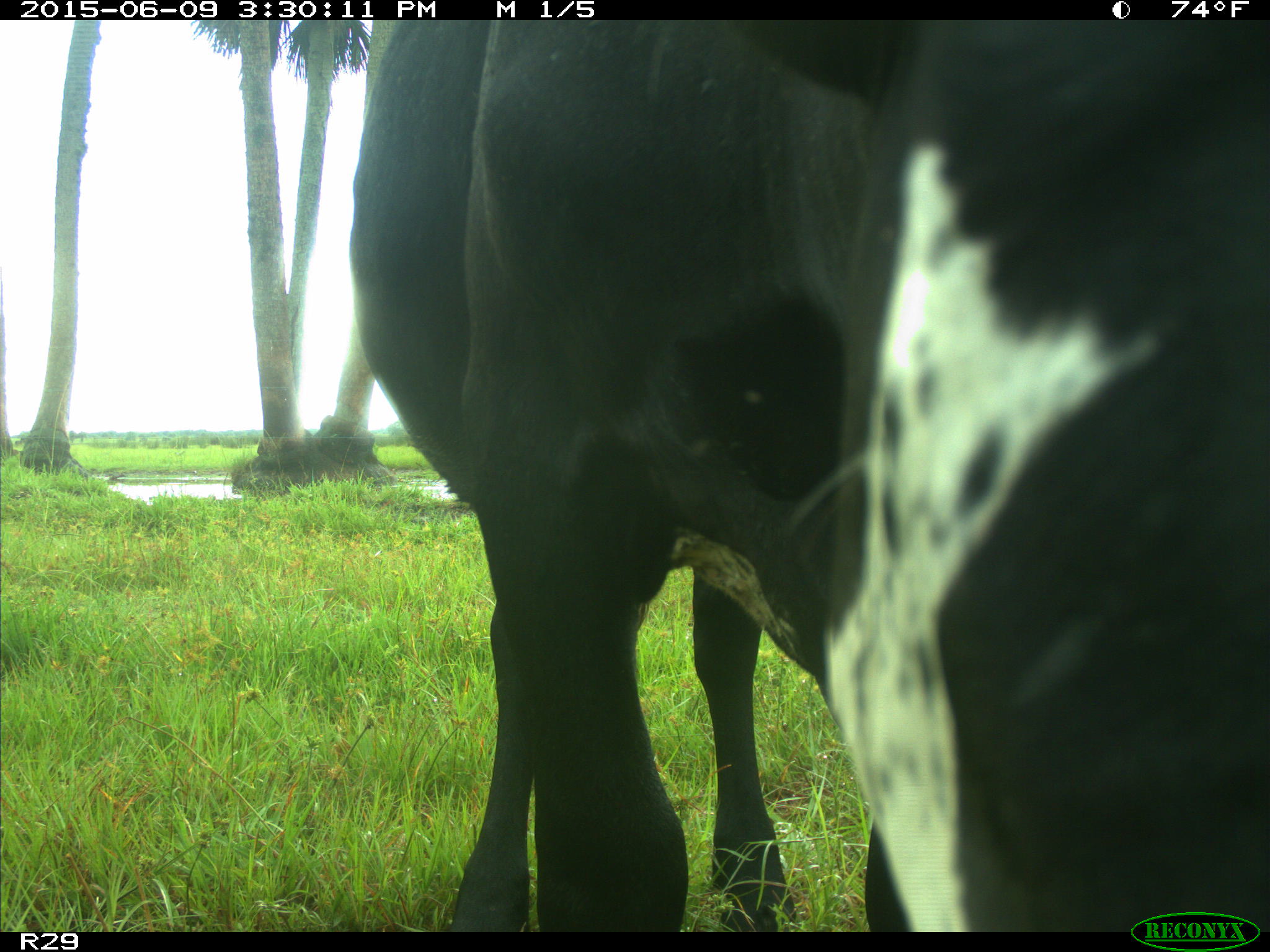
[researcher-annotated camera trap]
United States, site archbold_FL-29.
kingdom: Animalia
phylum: Chordata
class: Mammalia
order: Artiodactyla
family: Bovidae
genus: Bos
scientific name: Bos taurus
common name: domestic cow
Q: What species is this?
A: Bos taurus (domestic cow).